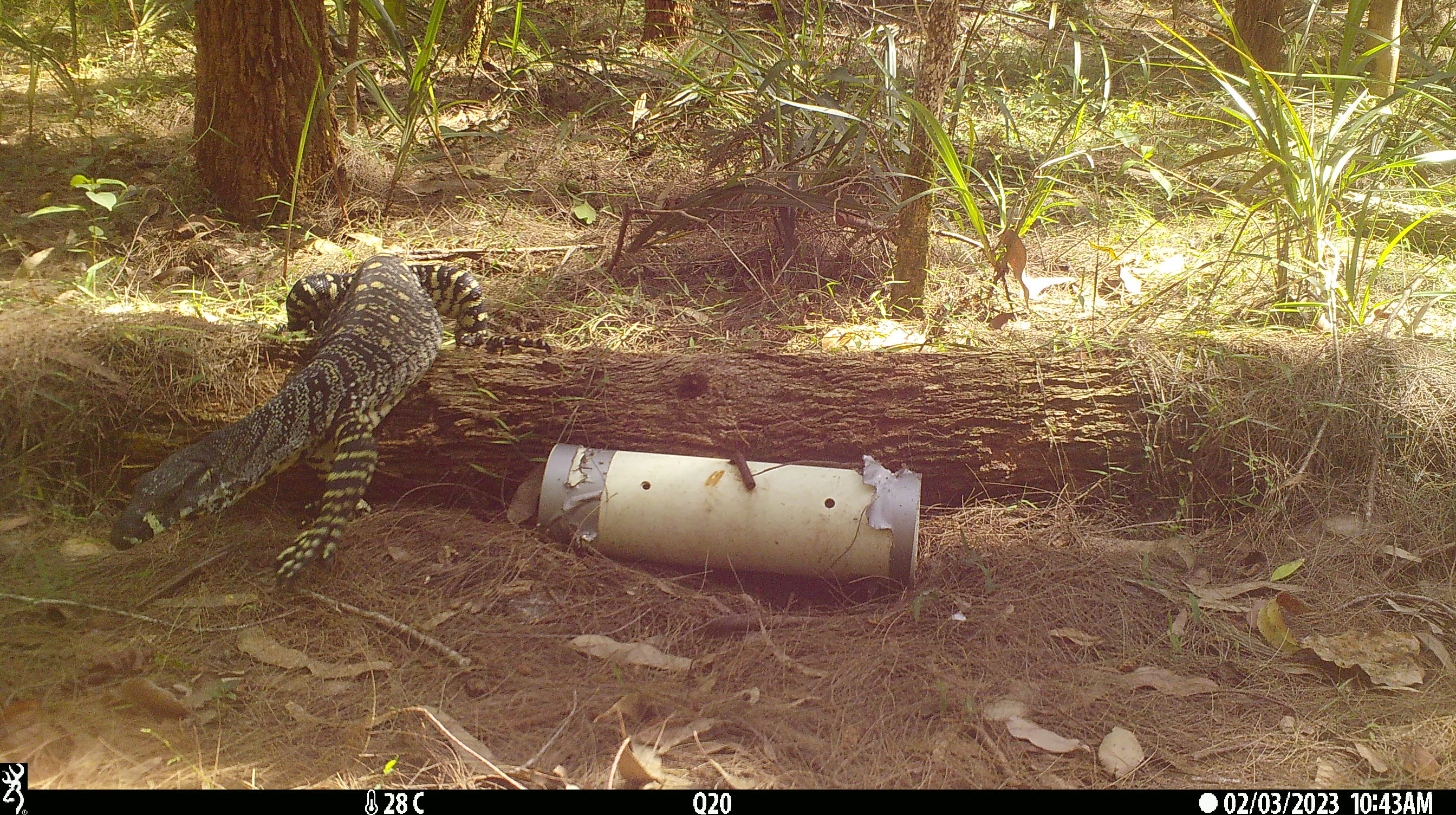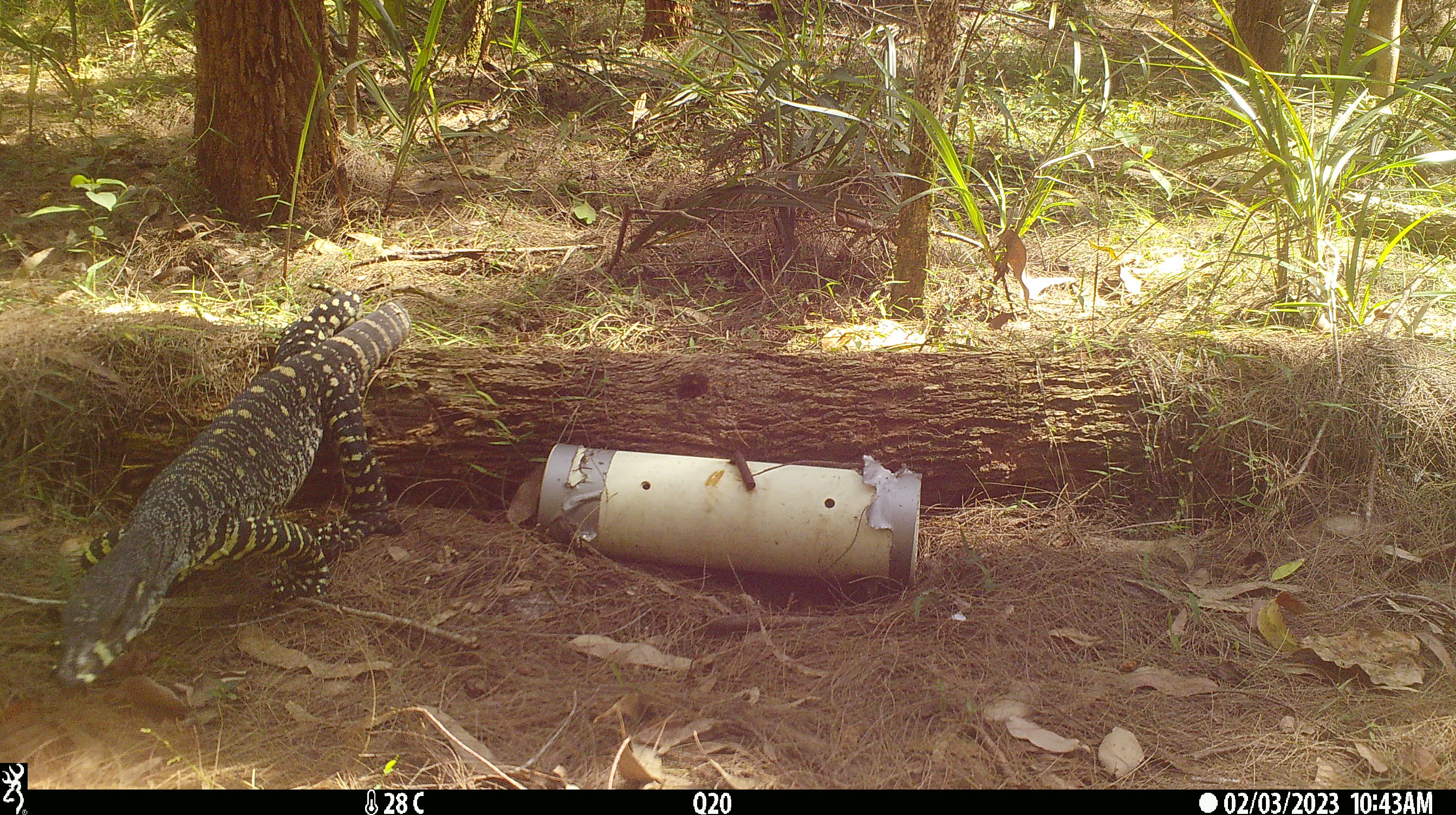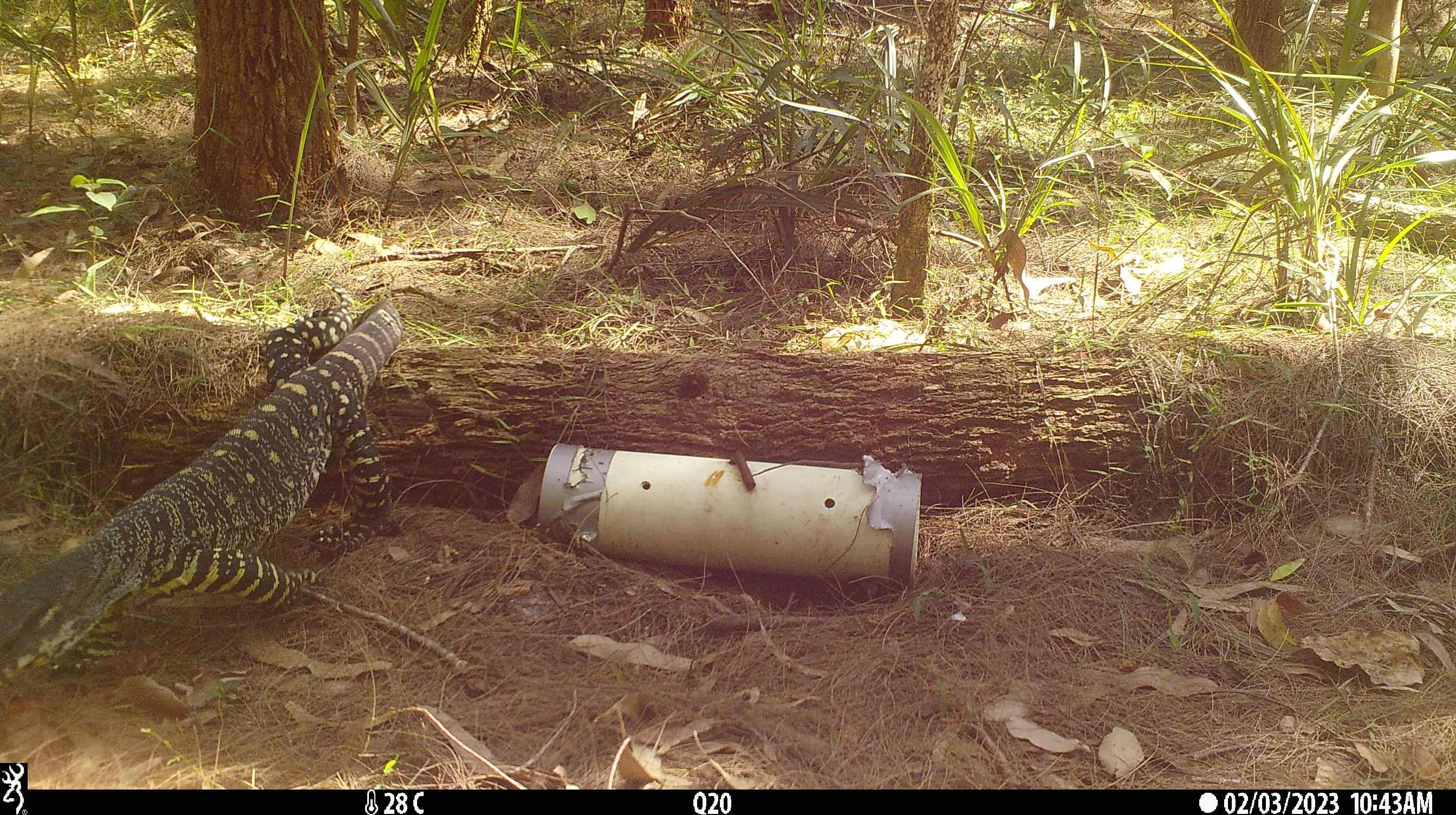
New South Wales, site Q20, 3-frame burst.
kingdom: Animalia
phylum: Chordata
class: Reptilia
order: Squamata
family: Varanidae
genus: Varanus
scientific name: Varanus varius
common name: lace monitor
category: goanna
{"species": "goanna (lace monitor) (Varanus varius)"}